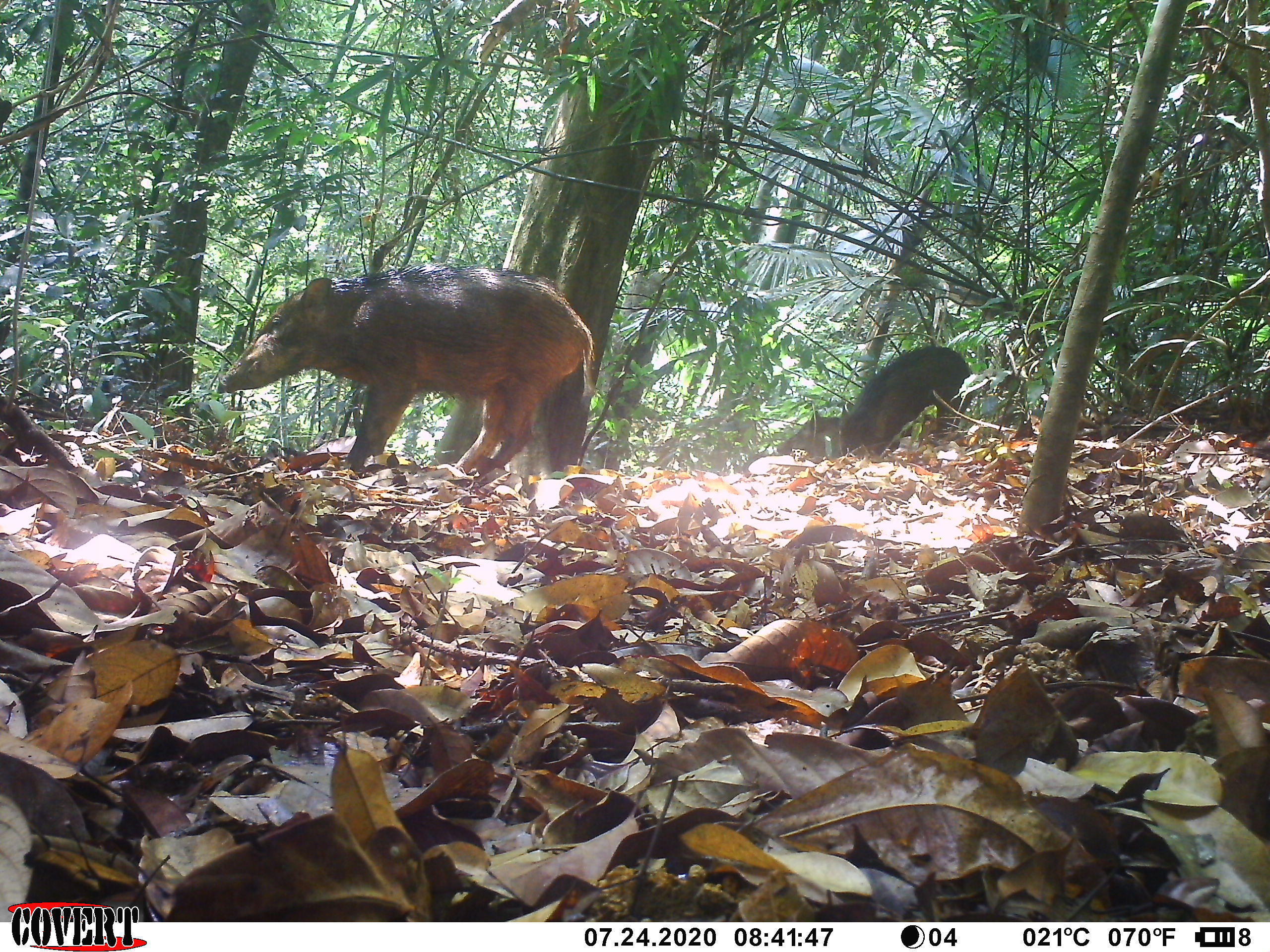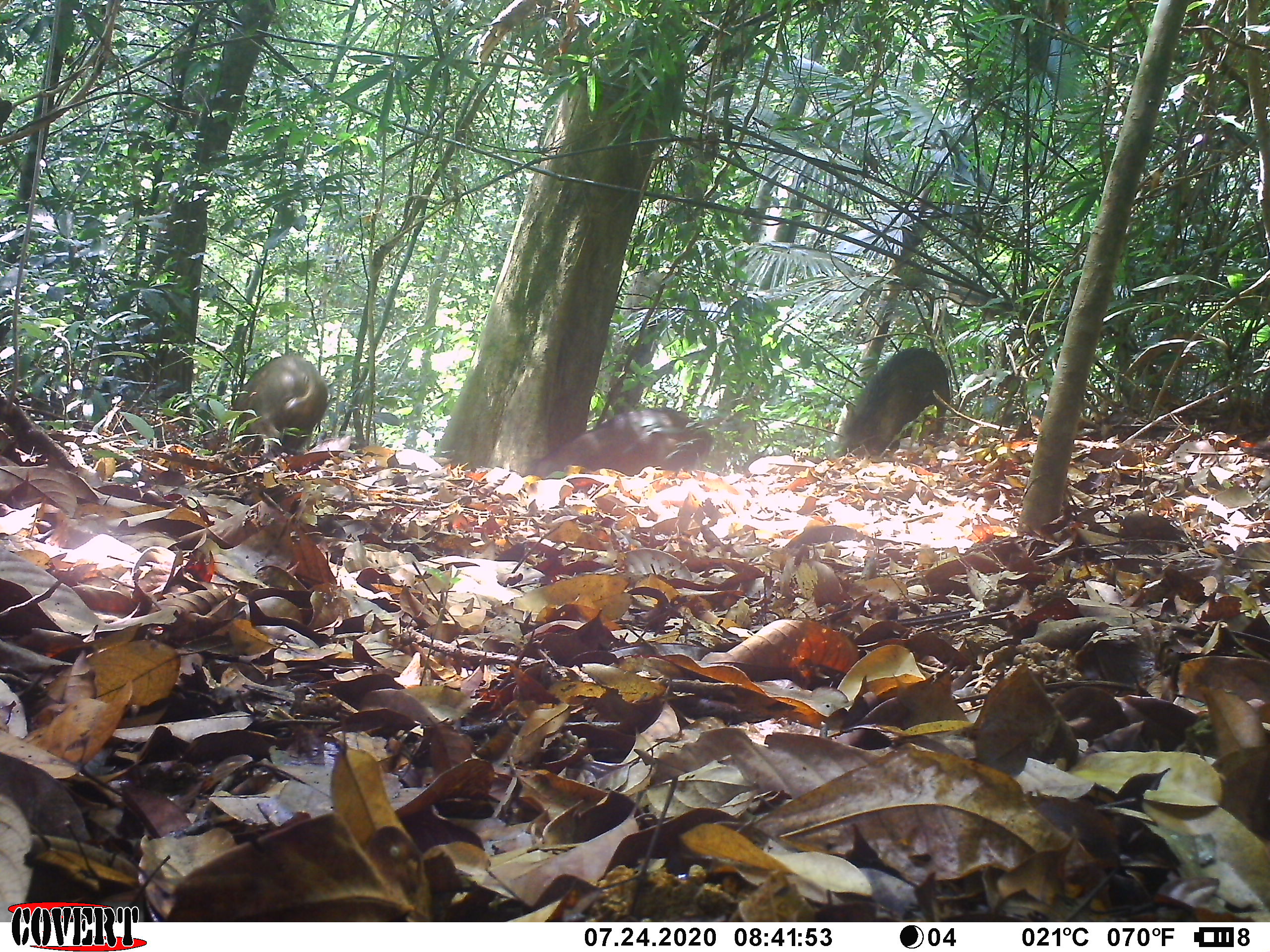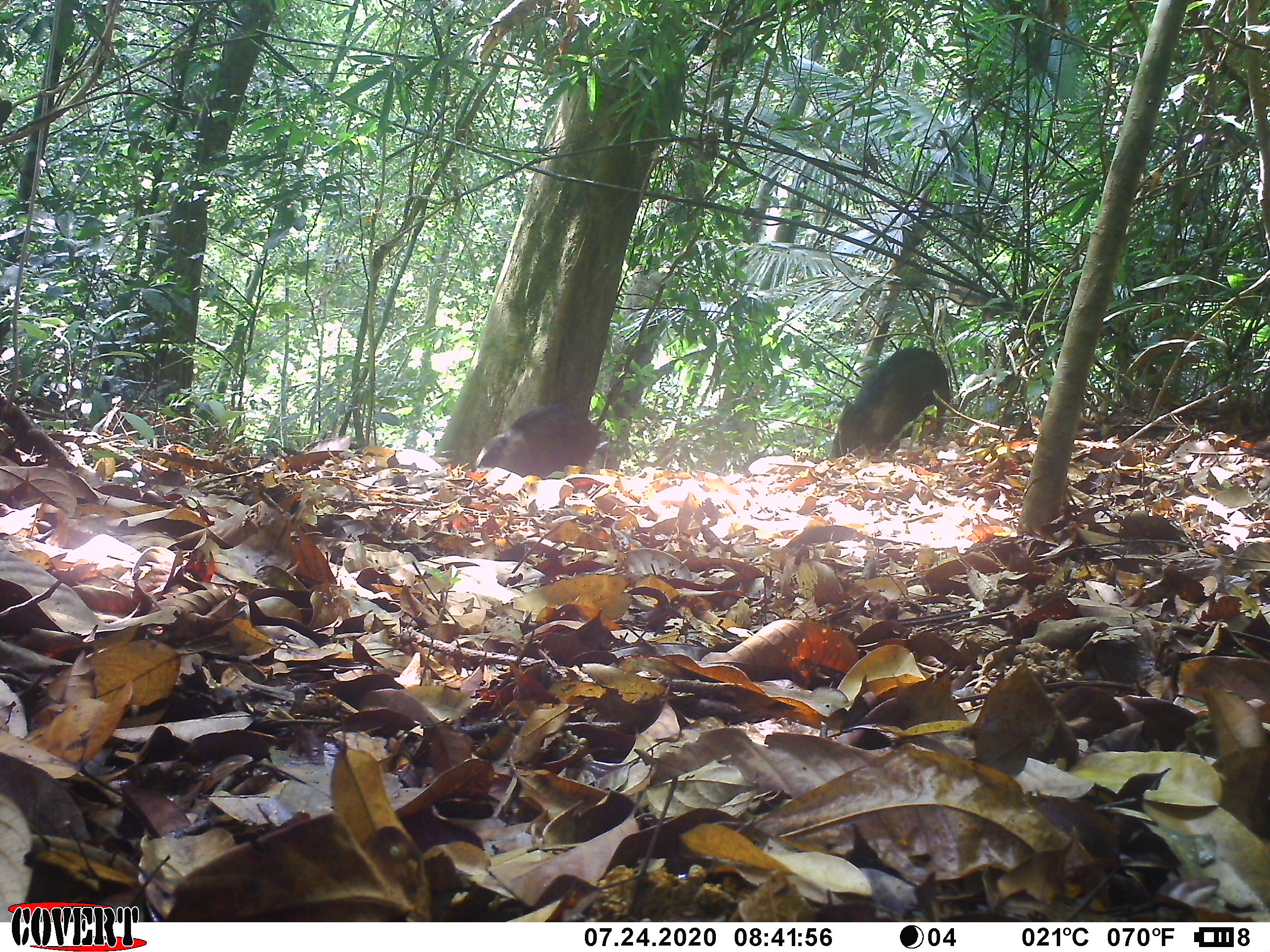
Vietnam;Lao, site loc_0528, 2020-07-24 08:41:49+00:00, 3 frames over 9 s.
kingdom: Animalia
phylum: Chordata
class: Mammalia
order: Artiodactyla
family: Suidae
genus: Sus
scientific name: Sus scrofa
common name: eurasian wild pig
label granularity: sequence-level